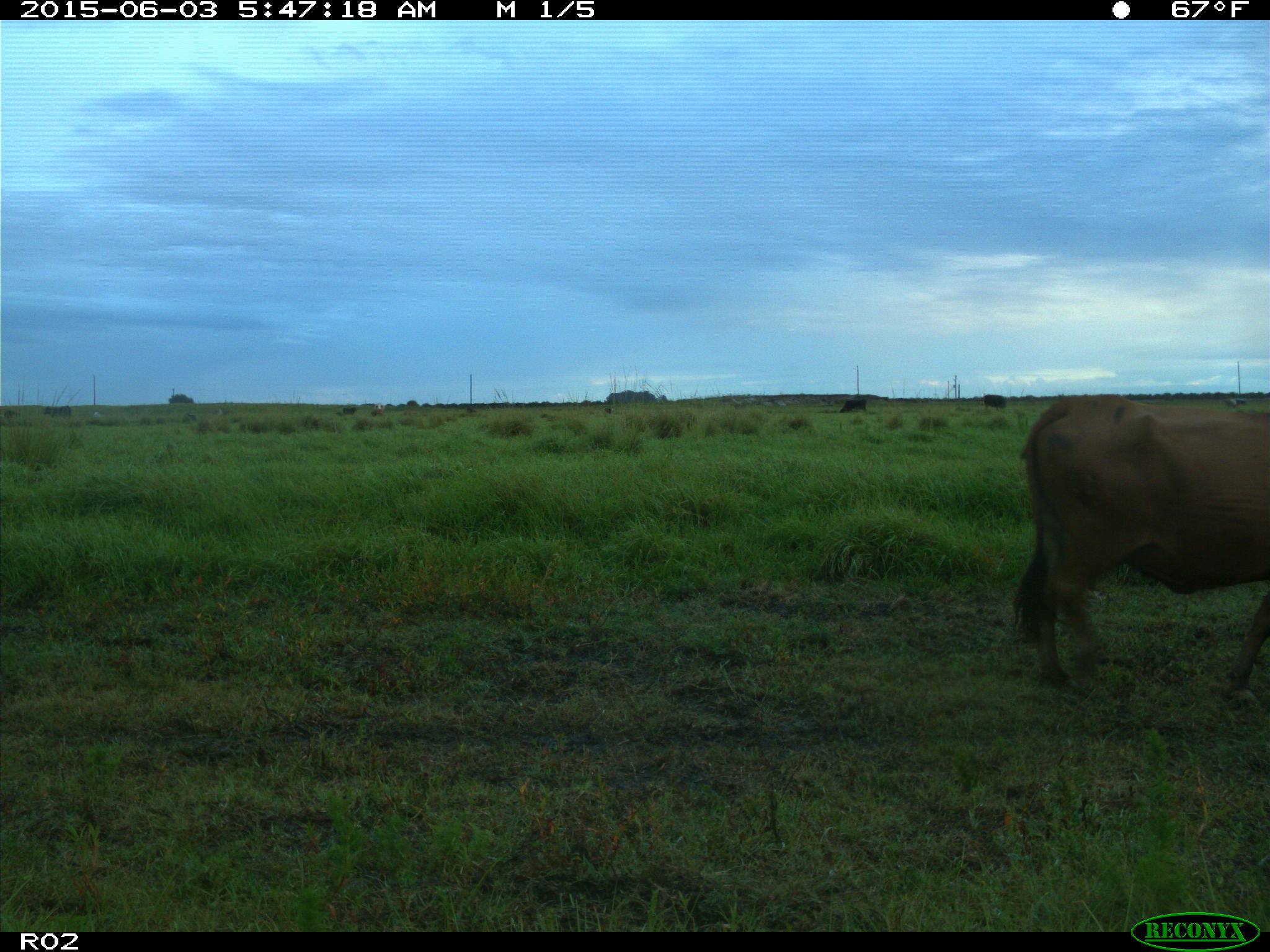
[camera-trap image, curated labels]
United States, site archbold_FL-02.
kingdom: Animalia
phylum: Chordata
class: Mammalia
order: Artiodactyla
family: Bovidae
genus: Bos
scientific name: Bos taurus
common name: domestic cow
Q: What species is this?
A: Bos taurus (domestic cow).